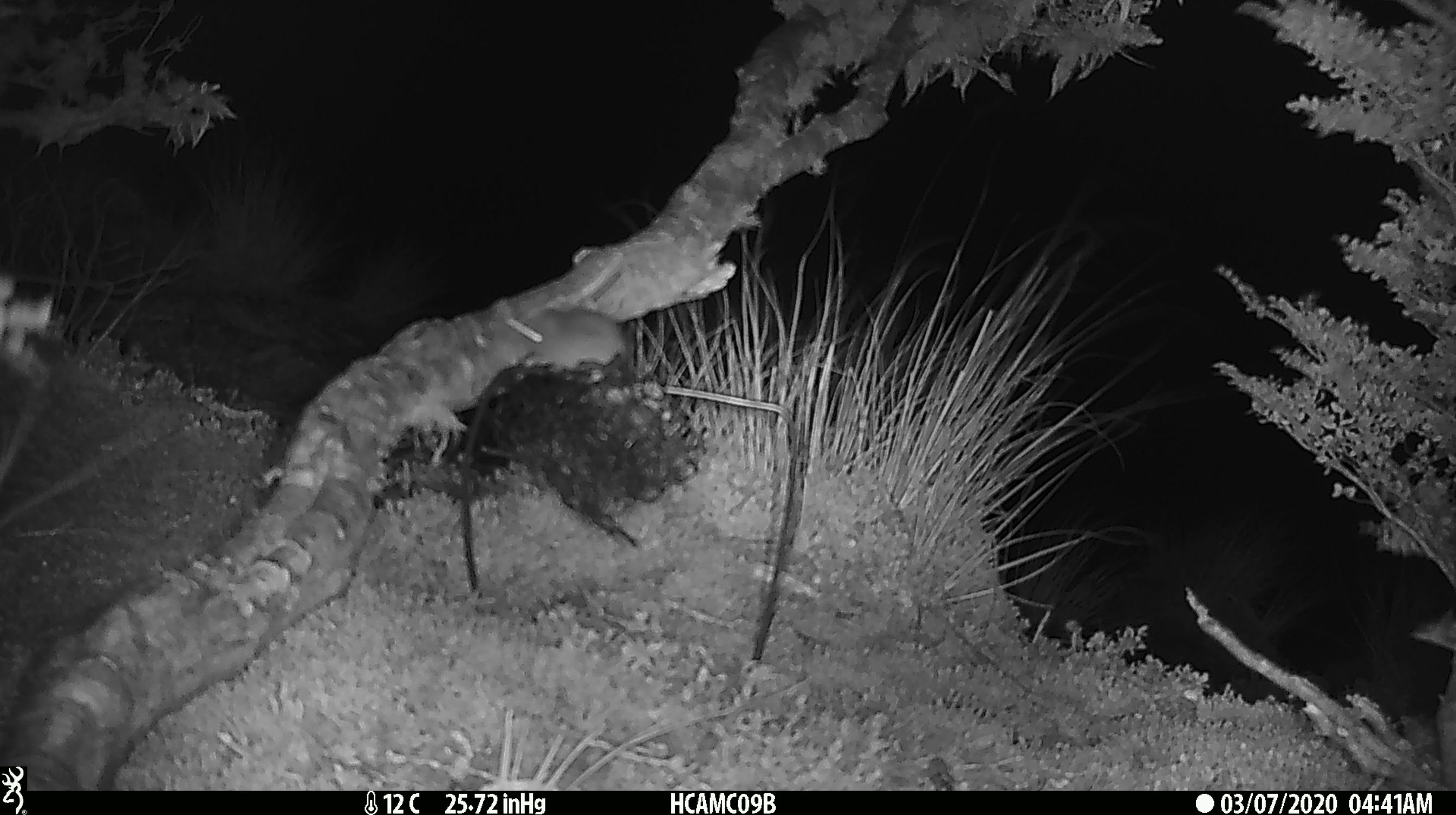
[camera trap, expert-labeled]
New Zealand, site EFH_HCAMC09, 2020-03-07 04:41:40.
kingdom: Animalia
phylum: Chordata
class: Mammalia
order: Rodentia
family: Muridae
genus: Mus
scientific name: Mus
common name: mouse